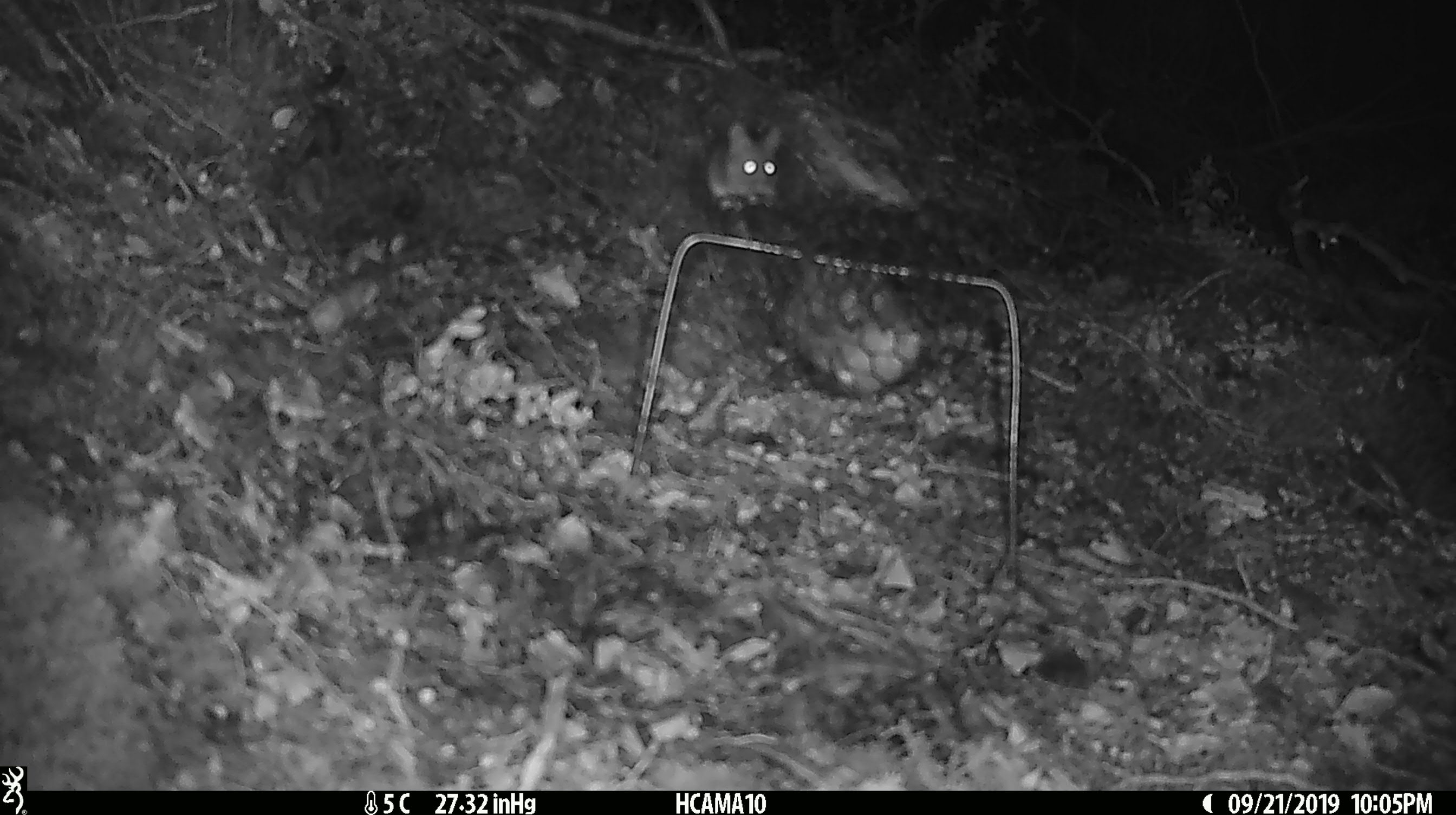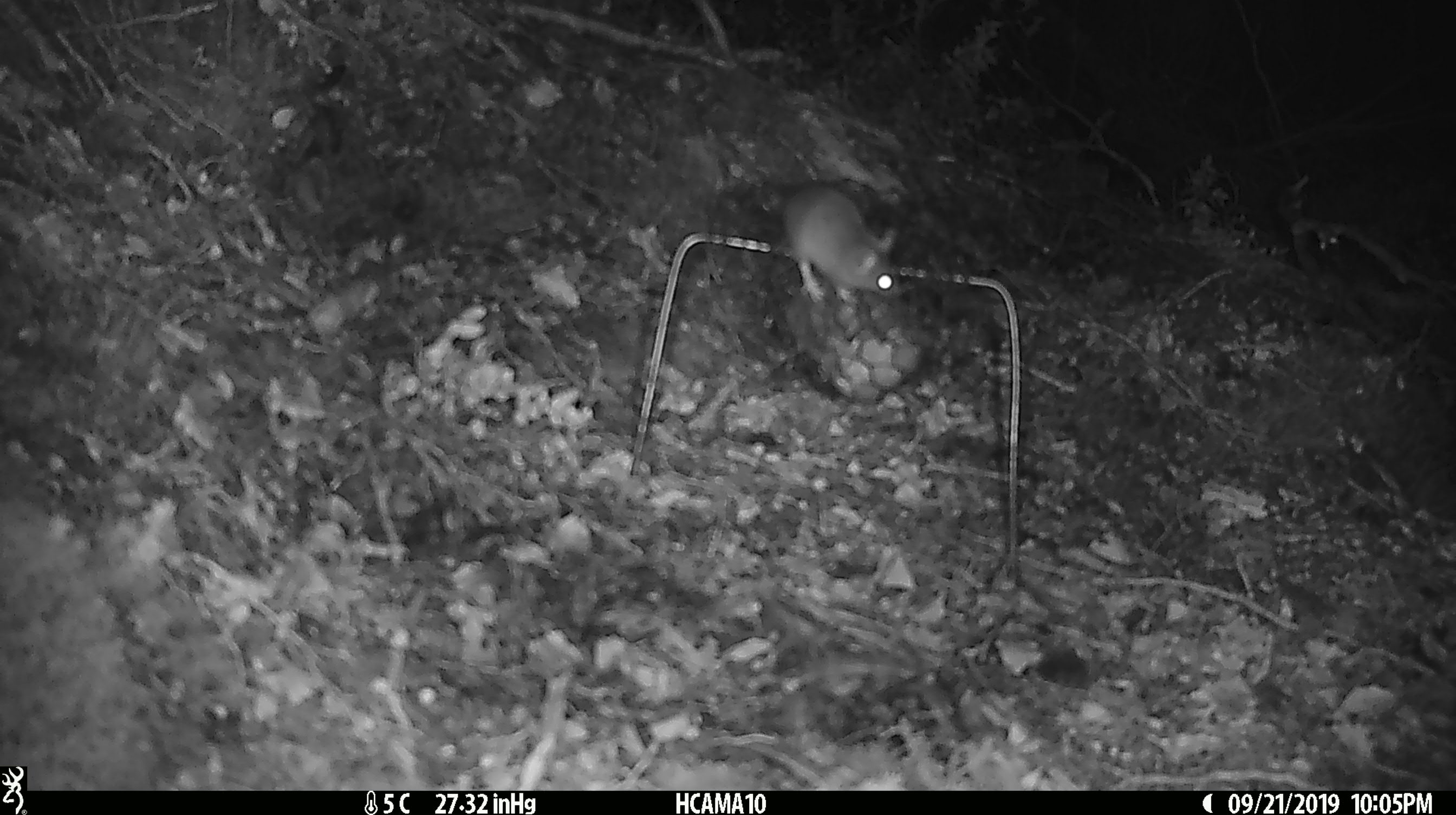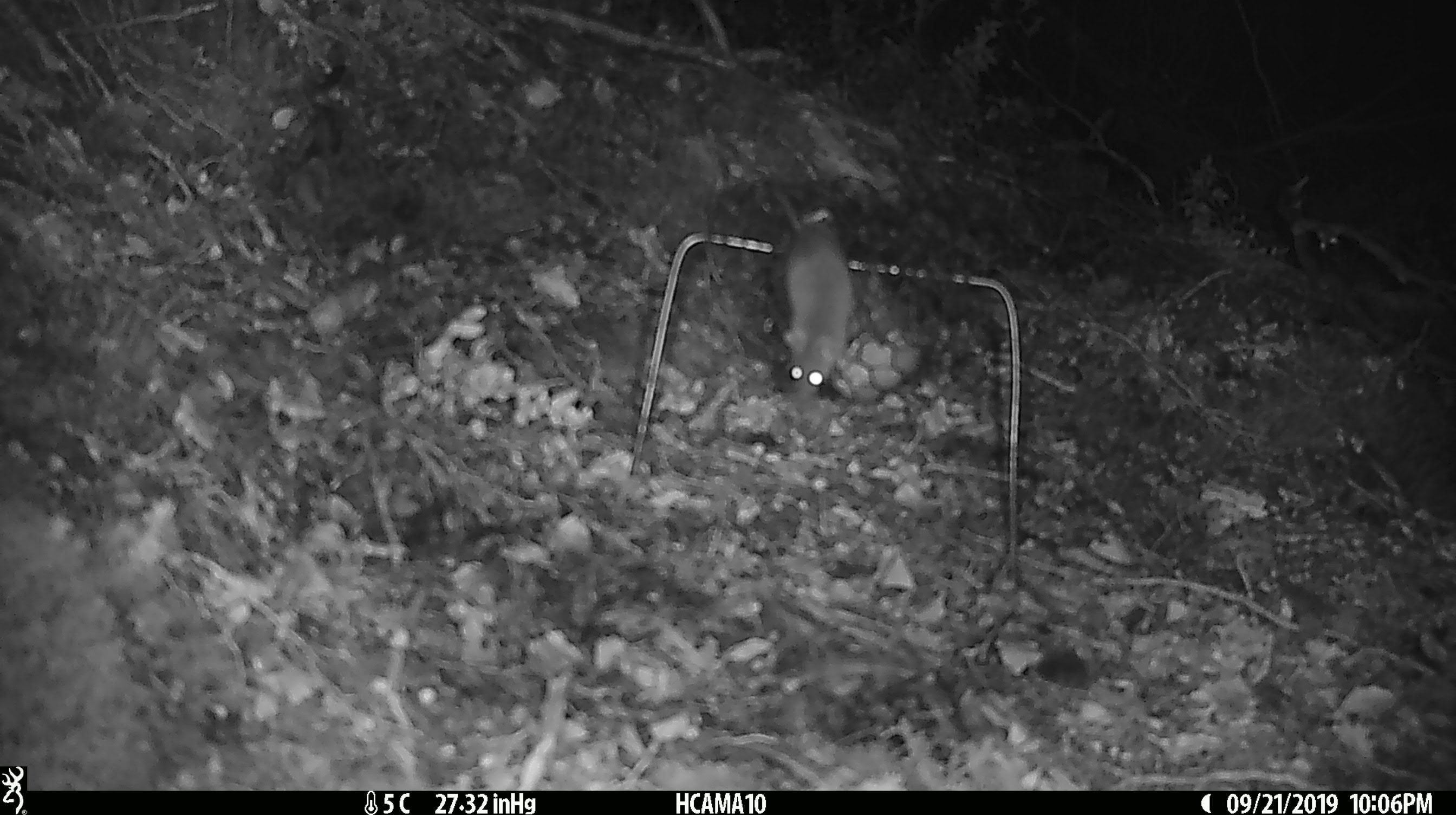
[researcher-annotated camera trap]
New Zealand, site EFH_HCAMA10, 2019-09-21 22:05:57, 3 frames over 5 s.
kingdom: Animalia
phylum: Chordata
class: Mammalia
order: Rodentia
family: Muridae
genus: Mus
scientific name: Mus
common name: mouse